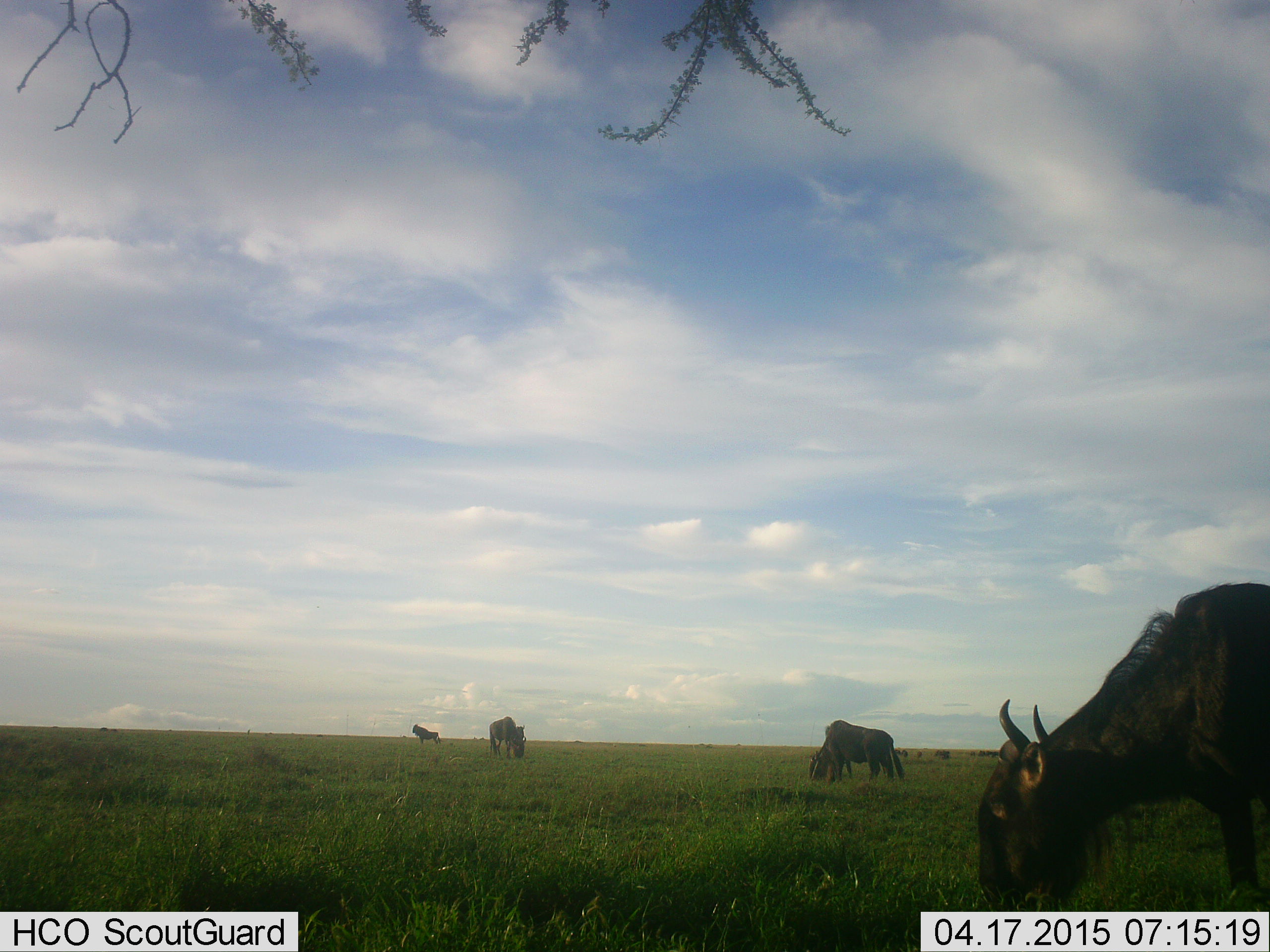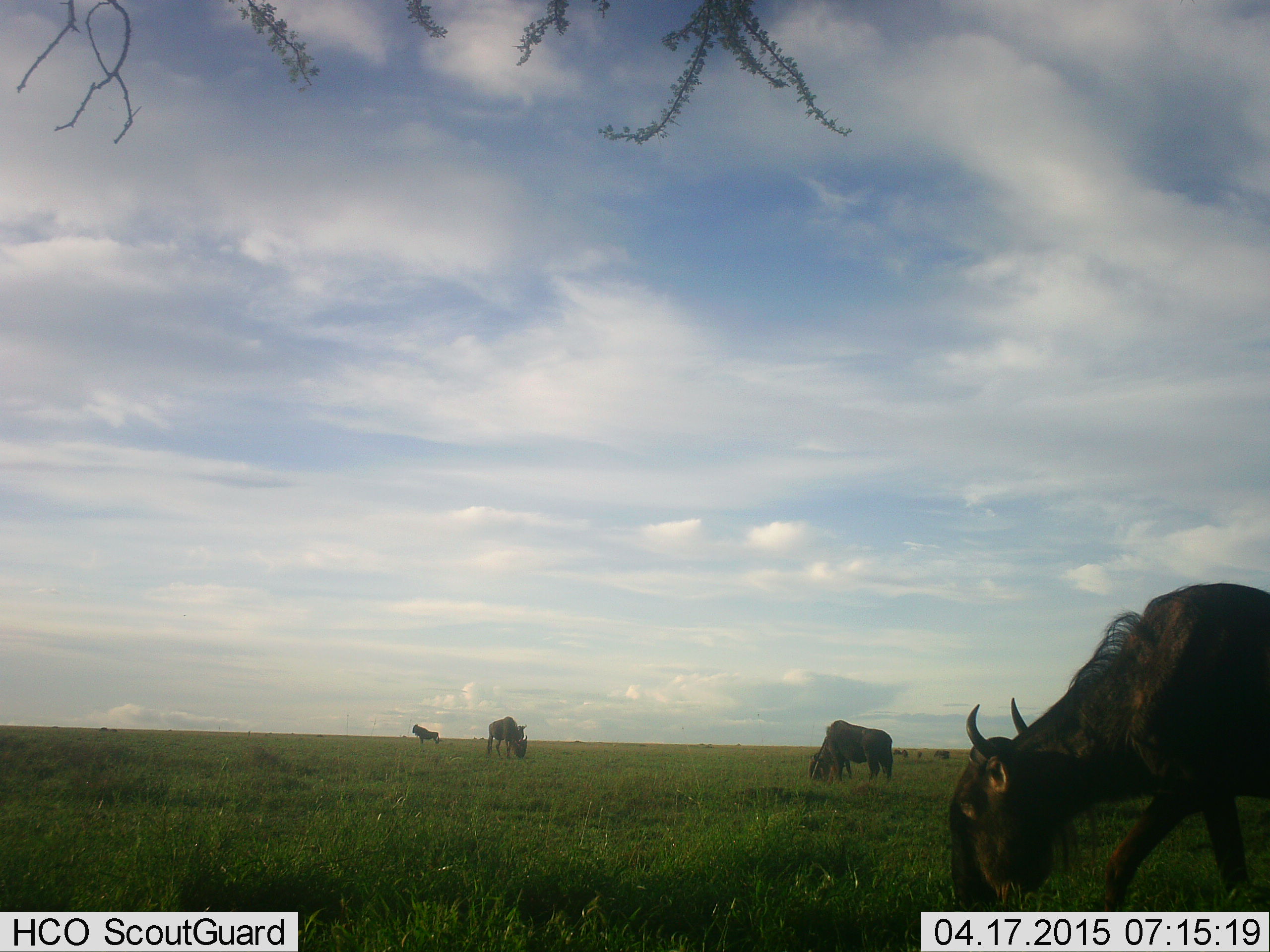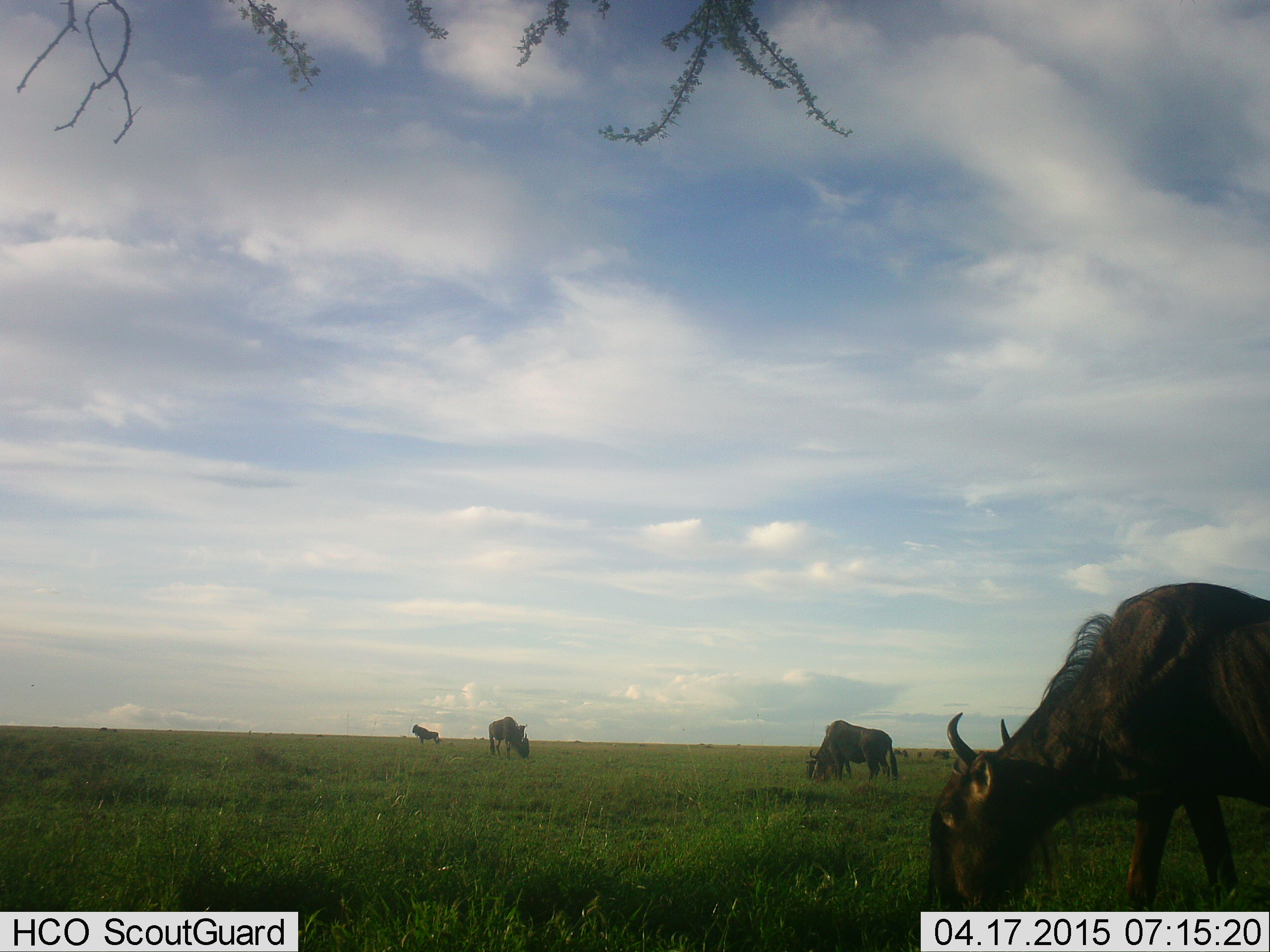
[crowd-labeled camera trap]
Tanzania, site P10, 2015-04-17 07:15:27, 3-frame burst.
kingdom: Animalia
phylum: Chordata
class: Mammalia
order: Artiodactyla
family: Bovidae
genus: Connochaetes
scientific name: Connochaetes taurinus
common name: blue wildebeest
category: wildebeest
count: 4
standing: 40%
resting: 0%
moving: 0%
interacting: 0%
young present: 0%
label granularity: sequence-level